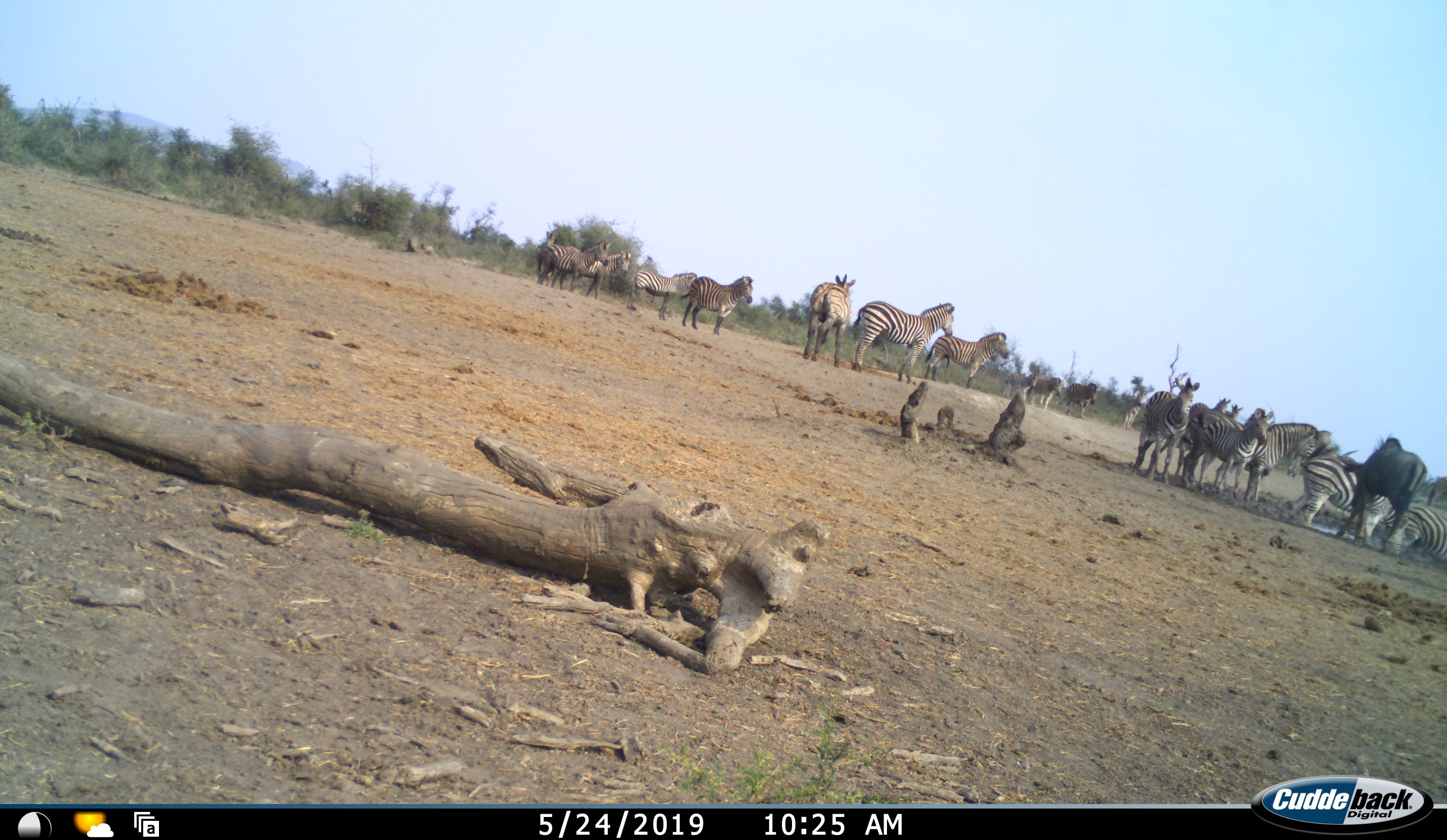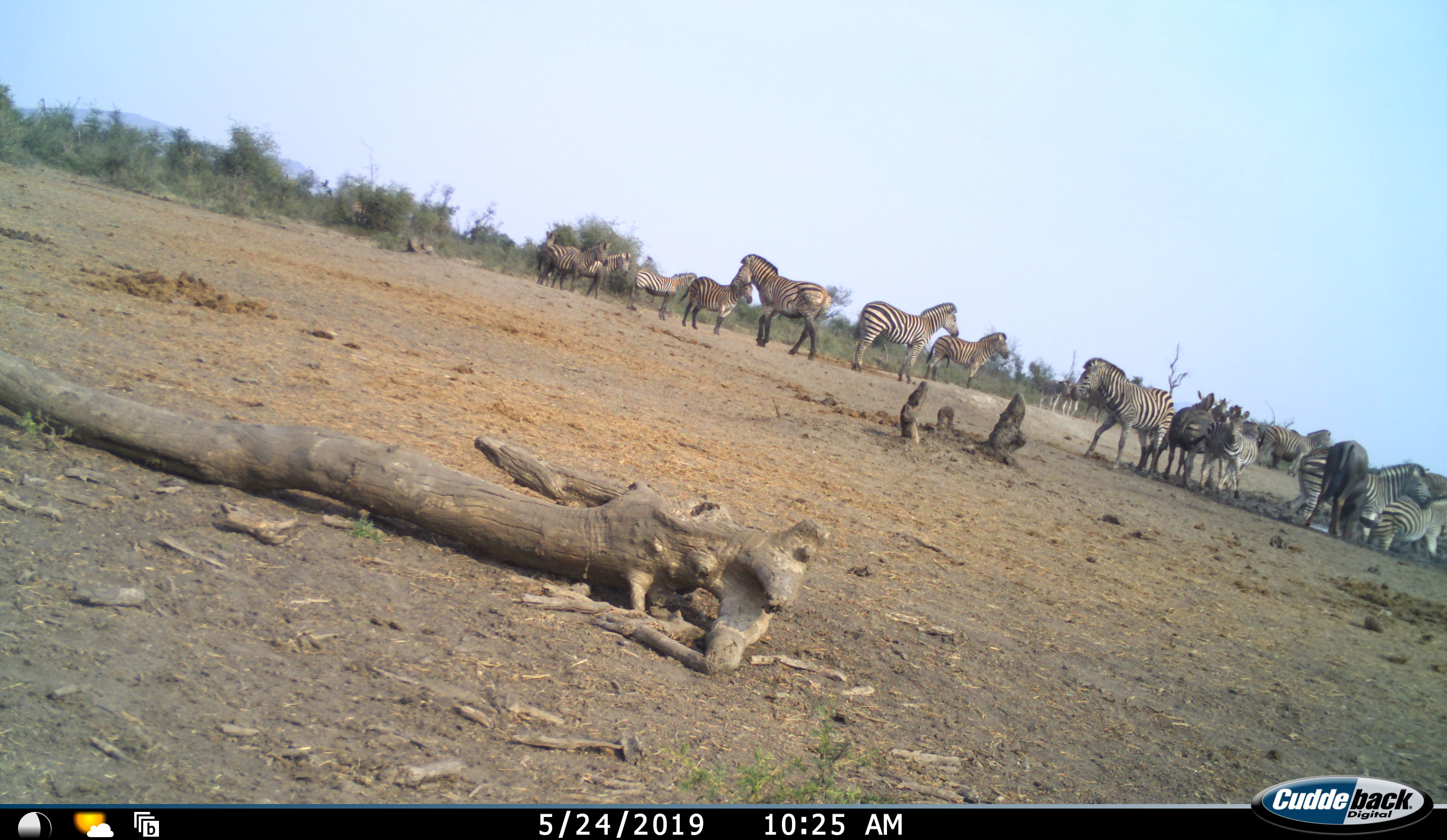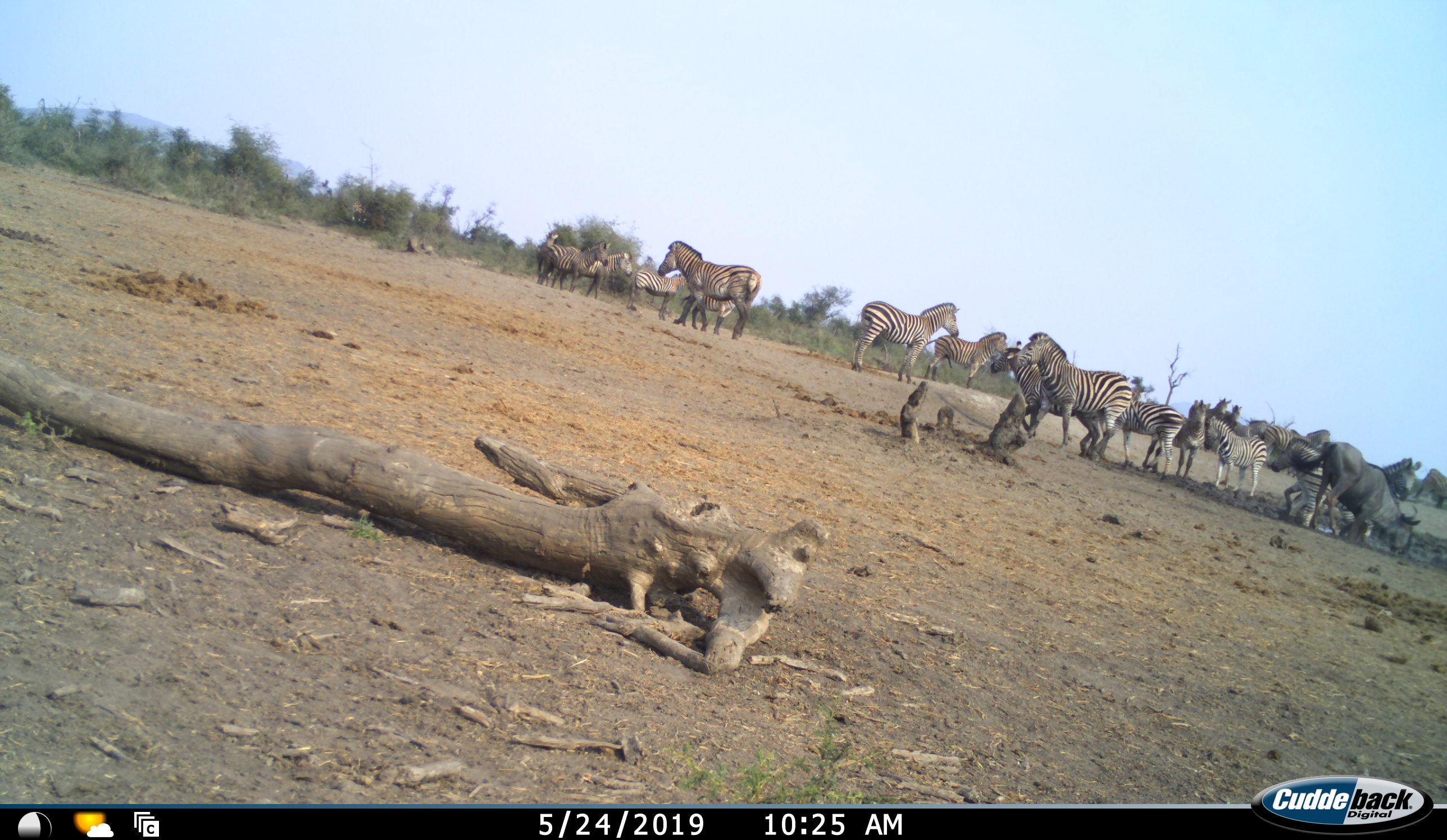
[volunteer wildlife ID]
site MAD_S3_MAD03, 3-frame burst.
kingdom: Animalia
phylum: Chordata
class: Mammalia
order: Artiodactyla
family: Bovidae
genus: Connochaetes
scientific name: Connochaetes taurinus taurinus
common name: blue wildebeest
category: wildebeestblue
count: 1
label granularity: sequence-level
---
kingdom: Animalia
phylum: Chordata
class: Mammalia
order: Perissodactyla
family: Equidae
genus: Equus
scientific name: Equus quagga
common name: plains zebra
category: zebraplains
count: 11-50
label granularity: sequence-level